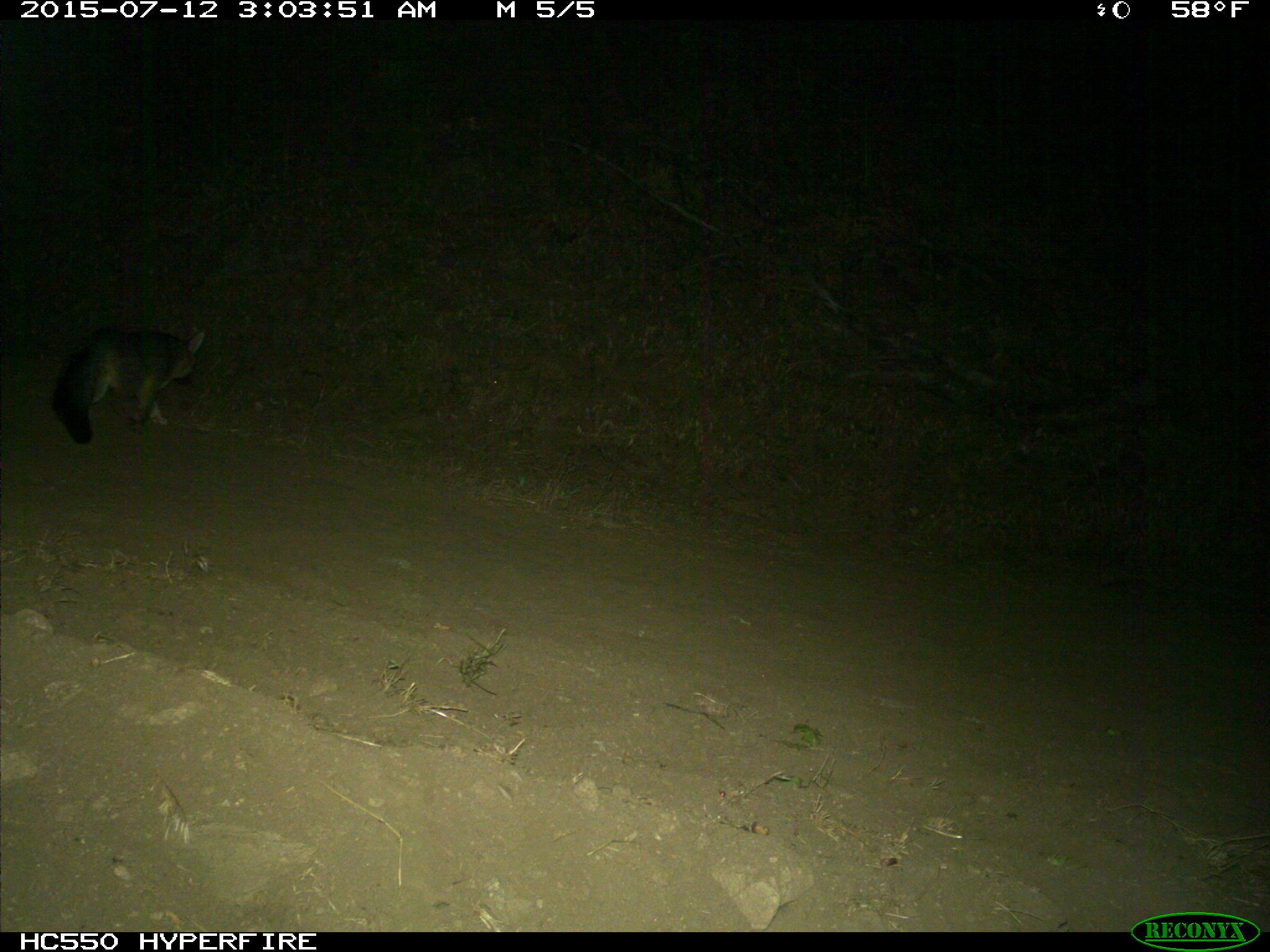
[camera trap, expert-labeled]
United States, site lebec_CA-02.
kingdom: Animalia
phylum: Chordata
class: Mammalia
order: Carnivora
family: Canidae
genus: Urocyon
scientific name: Urocyon cinereoargenteus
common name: gray fox